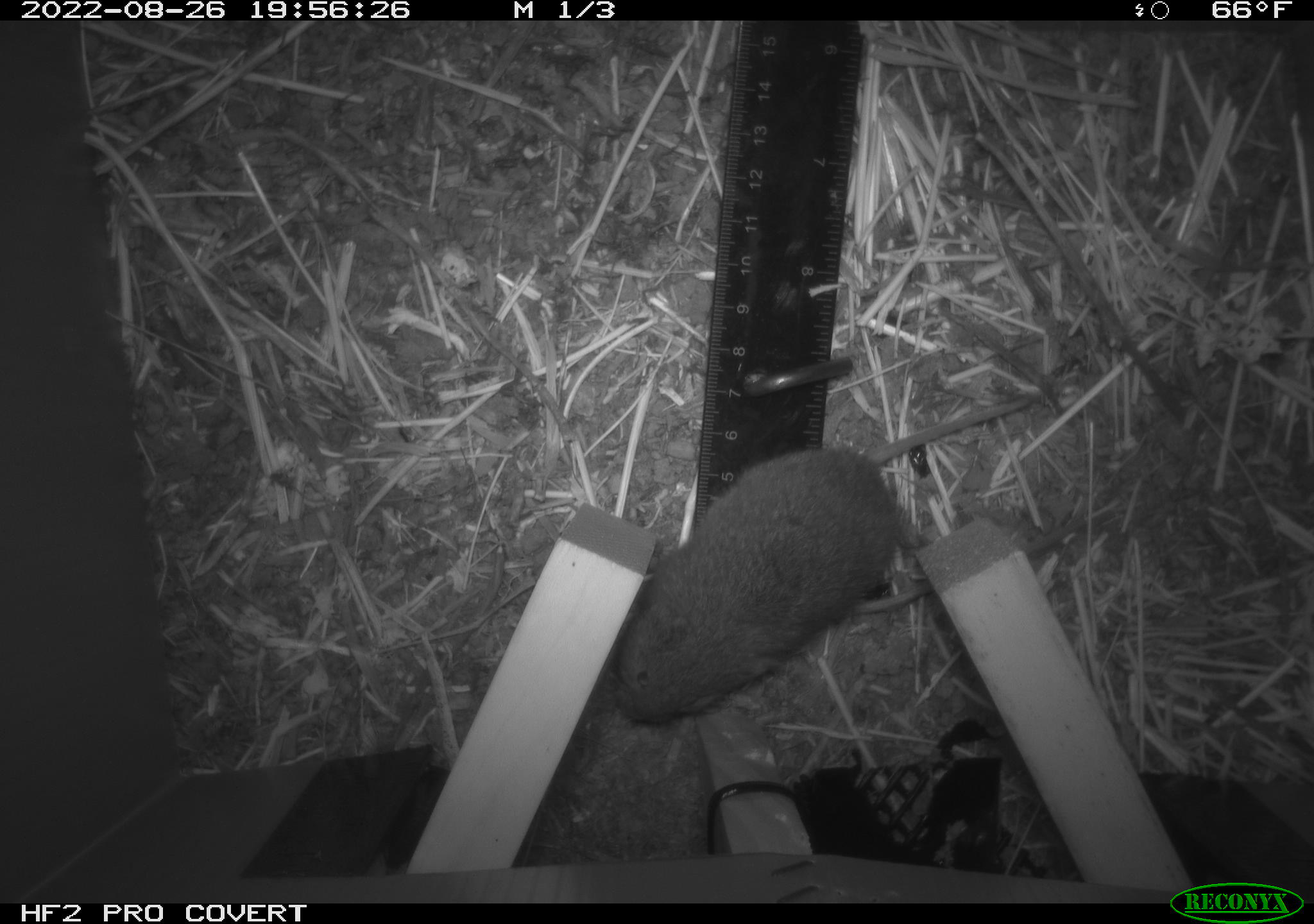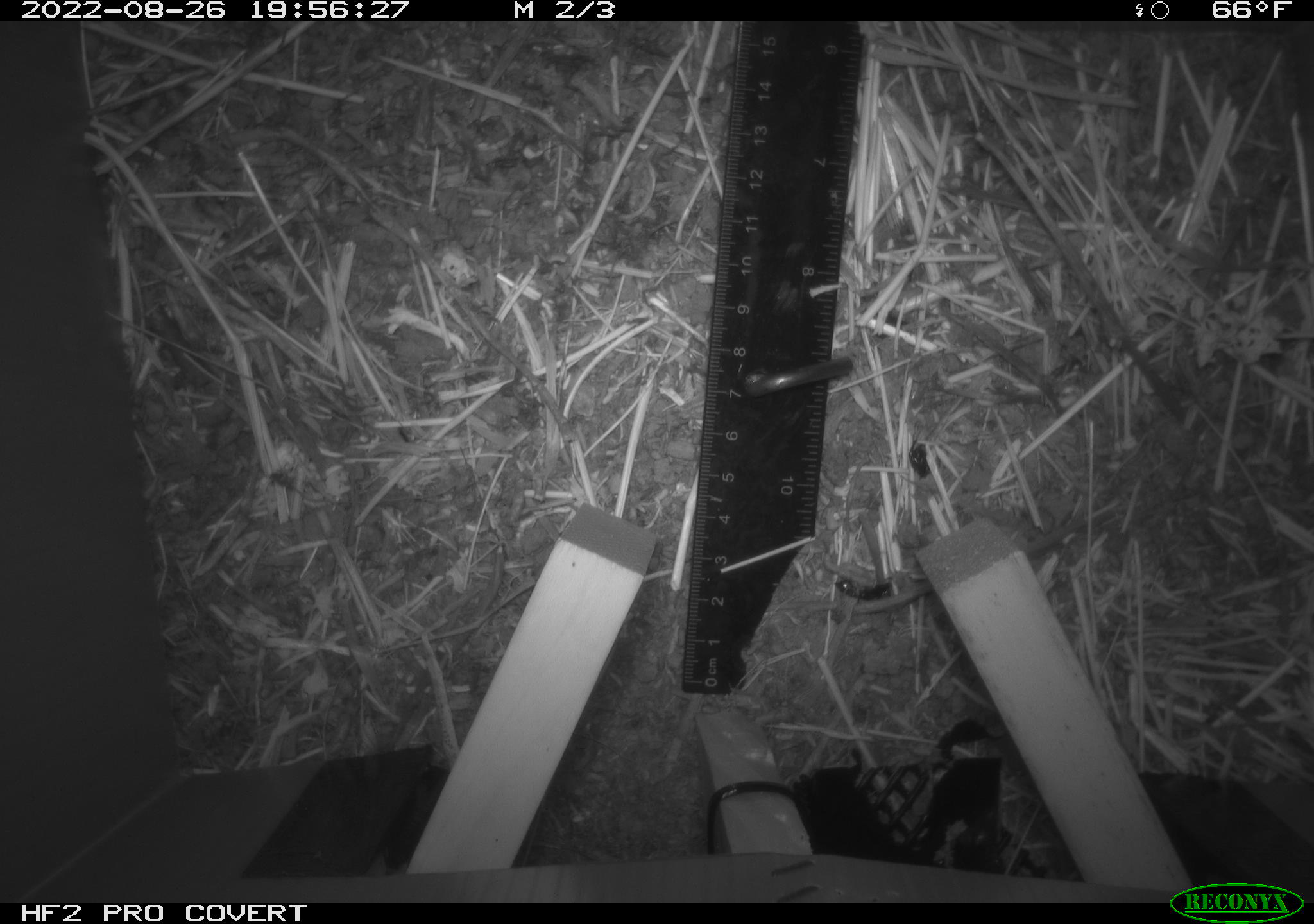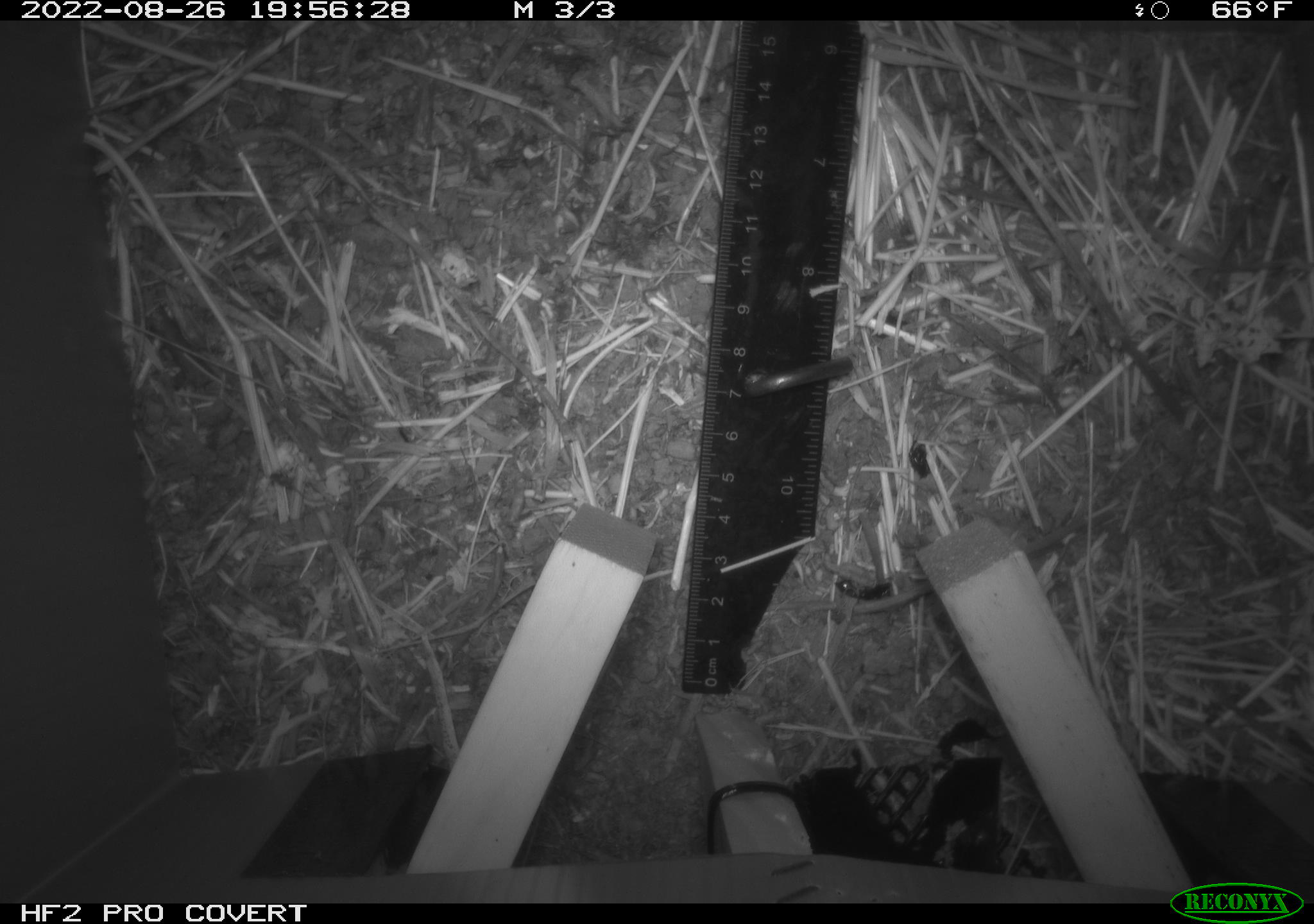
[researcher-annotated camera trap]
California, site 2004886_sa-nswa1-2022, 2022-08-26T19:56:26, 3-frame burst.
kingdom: Animalia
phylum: Chordata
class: Mammalia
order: Rodentia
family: Cricetidae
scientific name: Cricetidae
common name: hamsters, voles, lemmings, and allies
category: cricetidae family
Cricetidae family (hamsters, voles, lemmings, and allies) (Cricetidae).